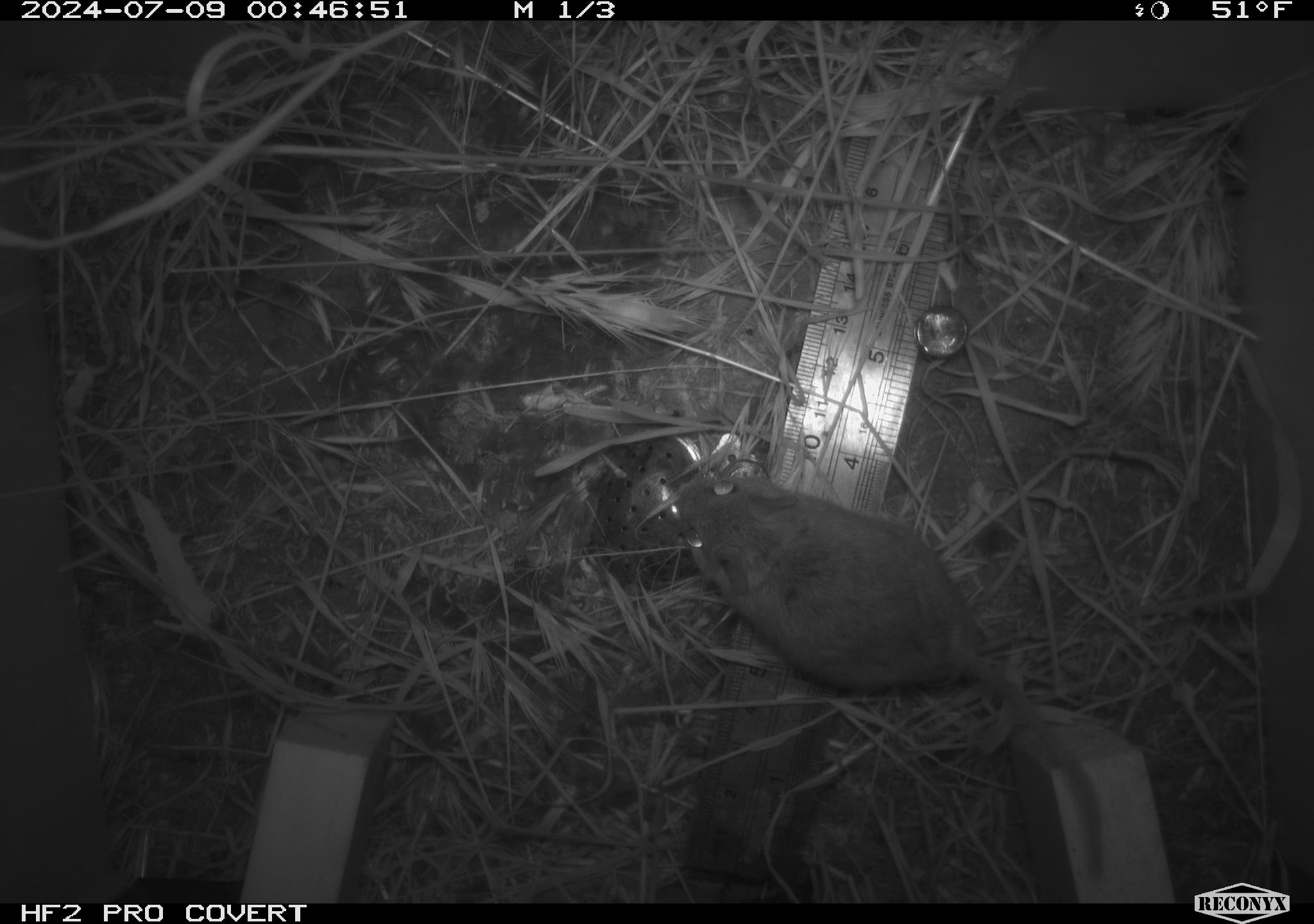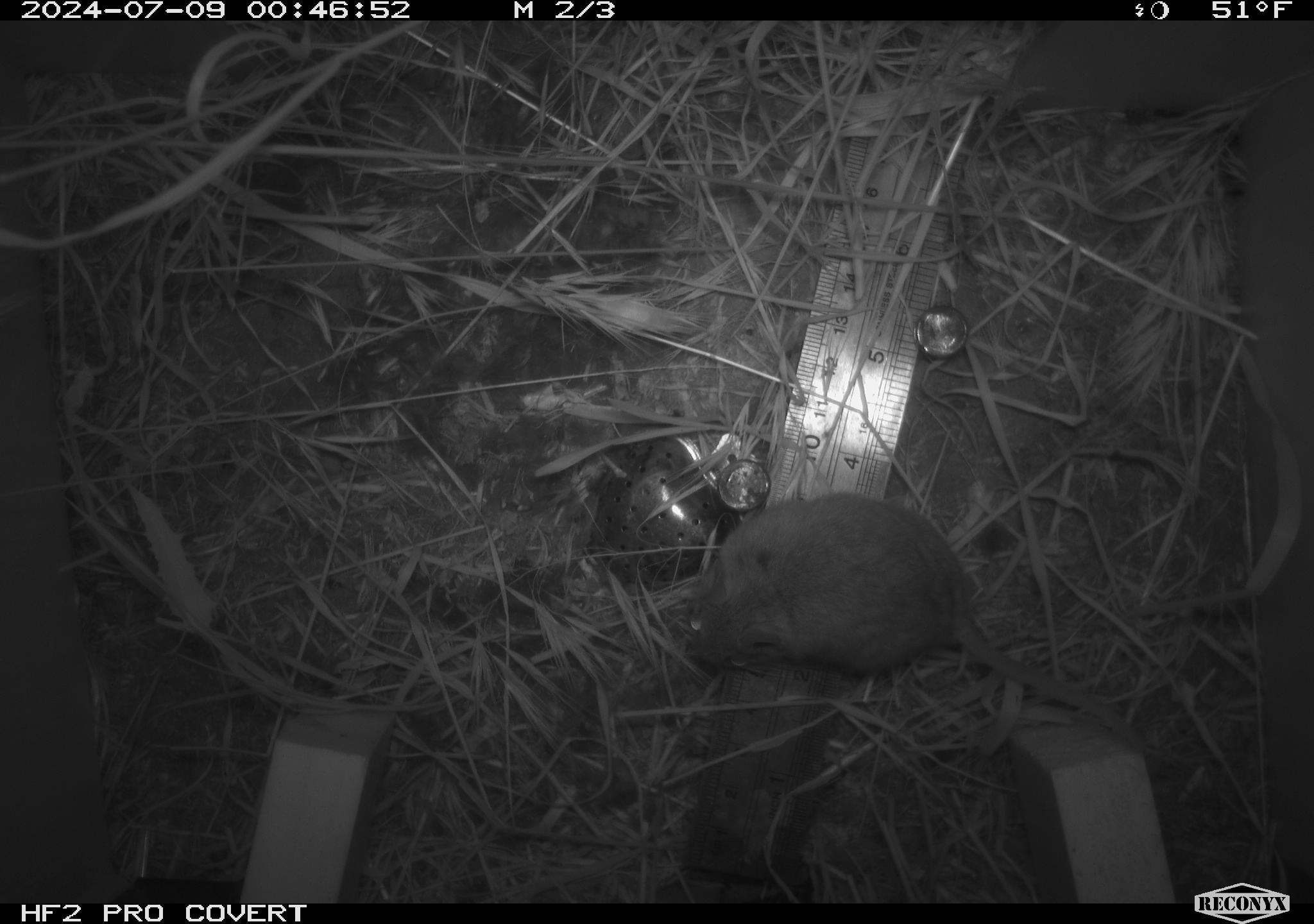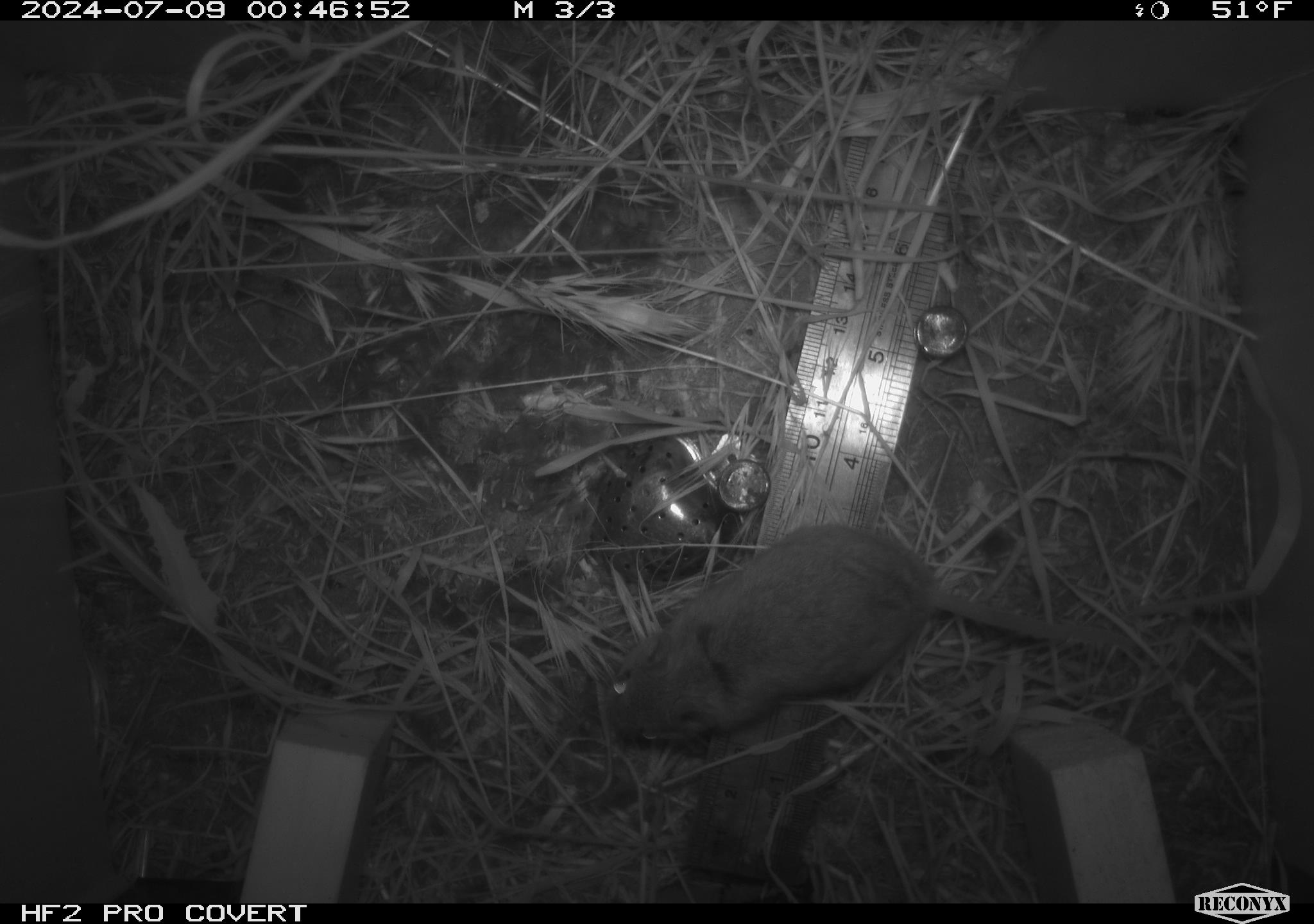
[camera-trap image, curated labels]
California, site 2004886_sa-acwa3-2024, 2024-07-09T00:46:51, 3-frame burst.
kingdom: Animalia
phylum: Chordata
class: Mammalia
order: Rodentia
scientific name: Rodentia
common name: mouse species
Mouse species (Rodentia).